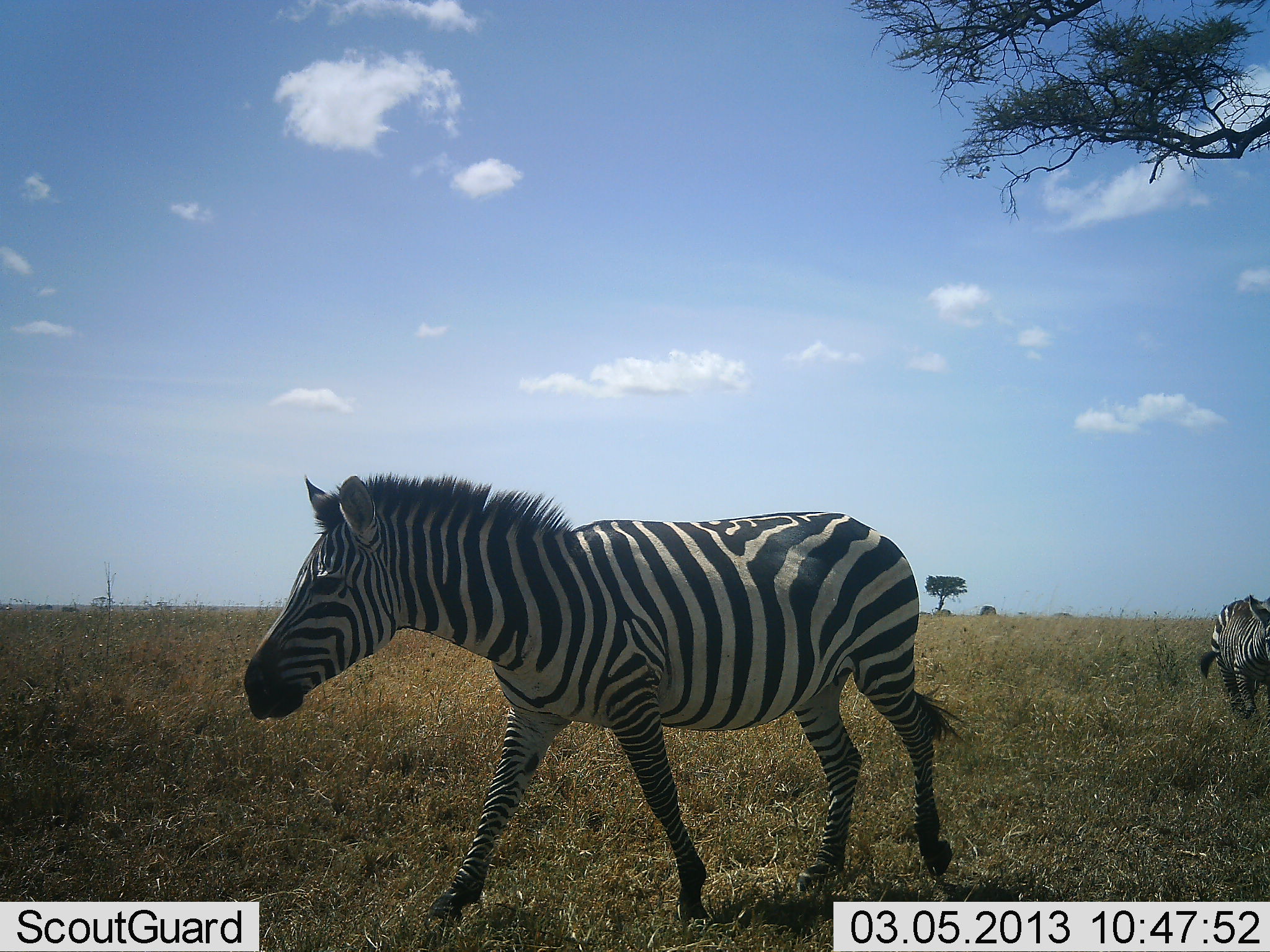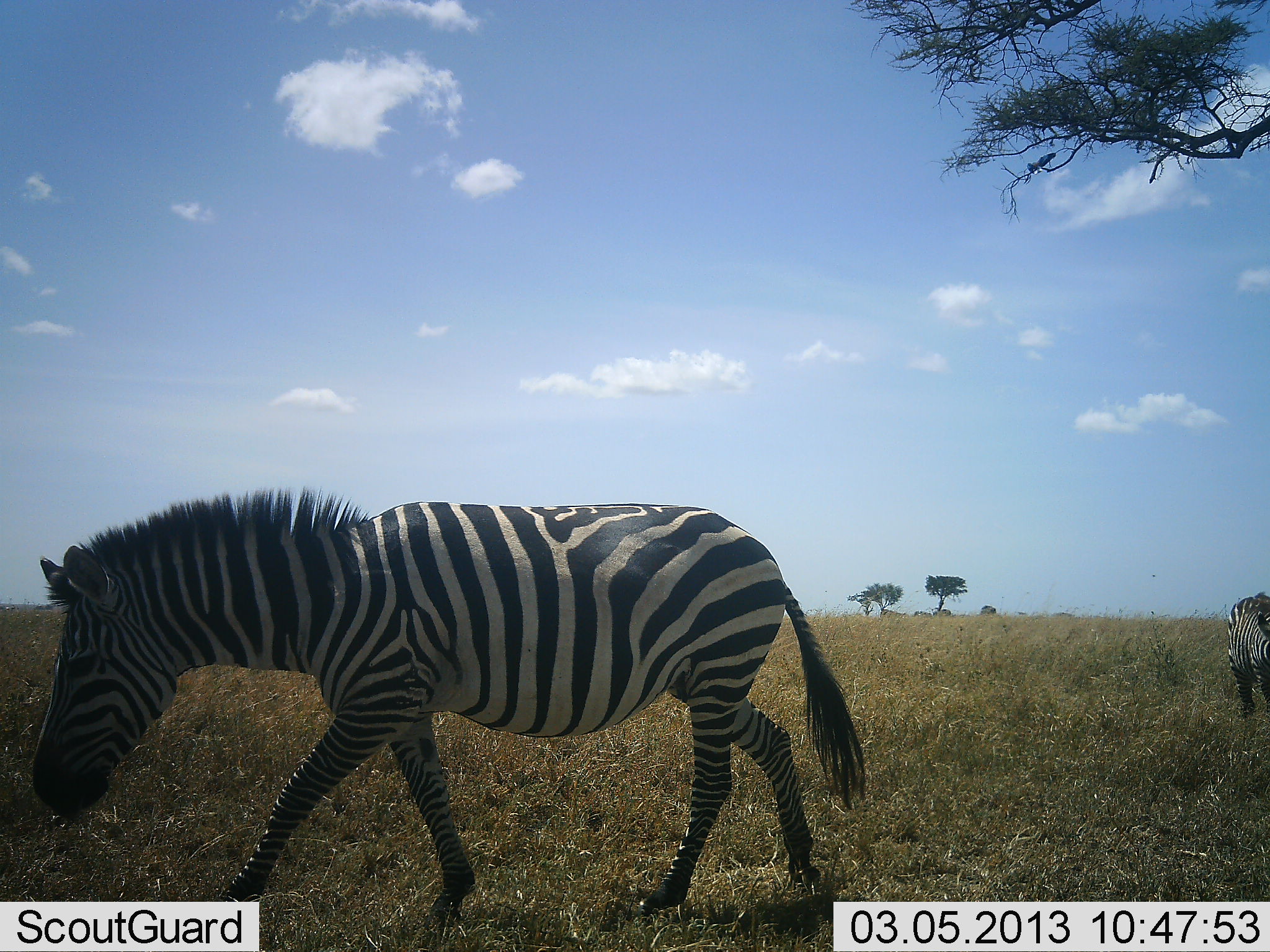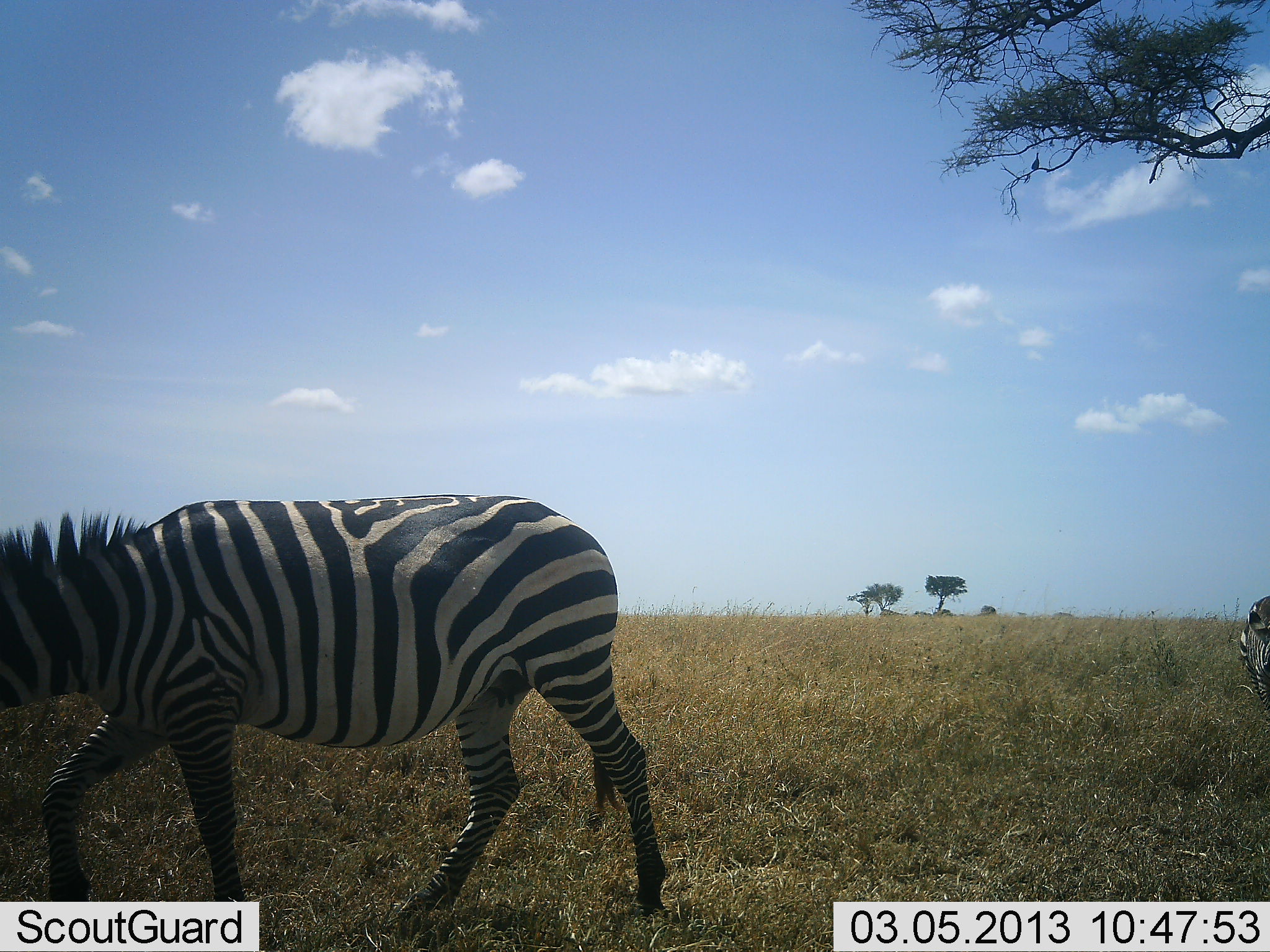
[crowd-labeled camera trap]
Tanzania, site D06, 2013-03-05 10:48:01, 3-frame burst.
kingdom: Animalia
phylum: Chordata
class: Mammalia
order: Perissodactyla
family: Equidae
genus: Equus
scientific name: Equus quagga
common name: plains zebra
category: zebra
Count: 2.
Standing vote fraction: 8%.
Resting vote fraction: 0%.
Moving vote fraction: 96%.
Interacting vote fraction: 0%.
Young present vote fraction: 0%.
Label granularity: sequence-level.